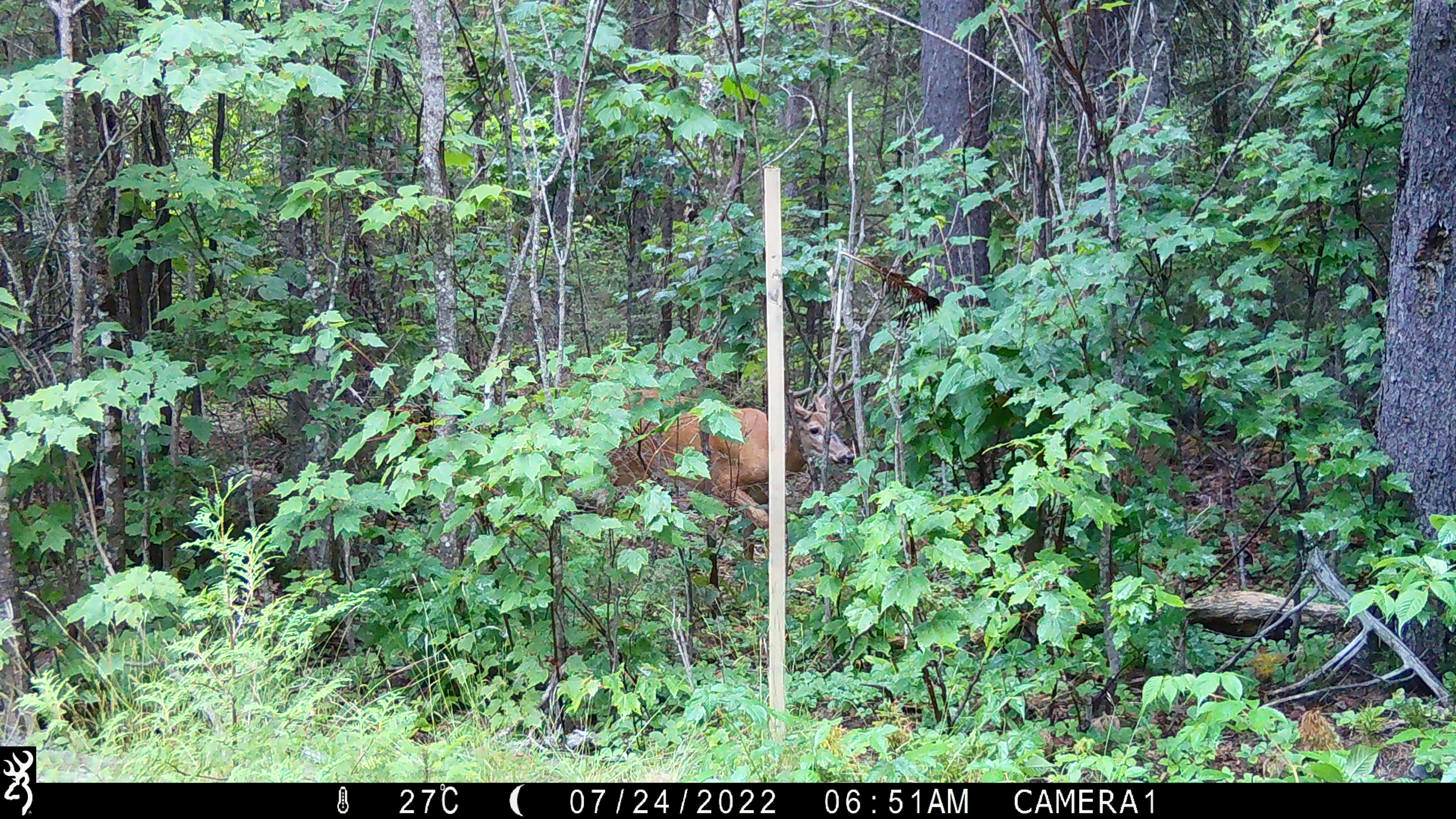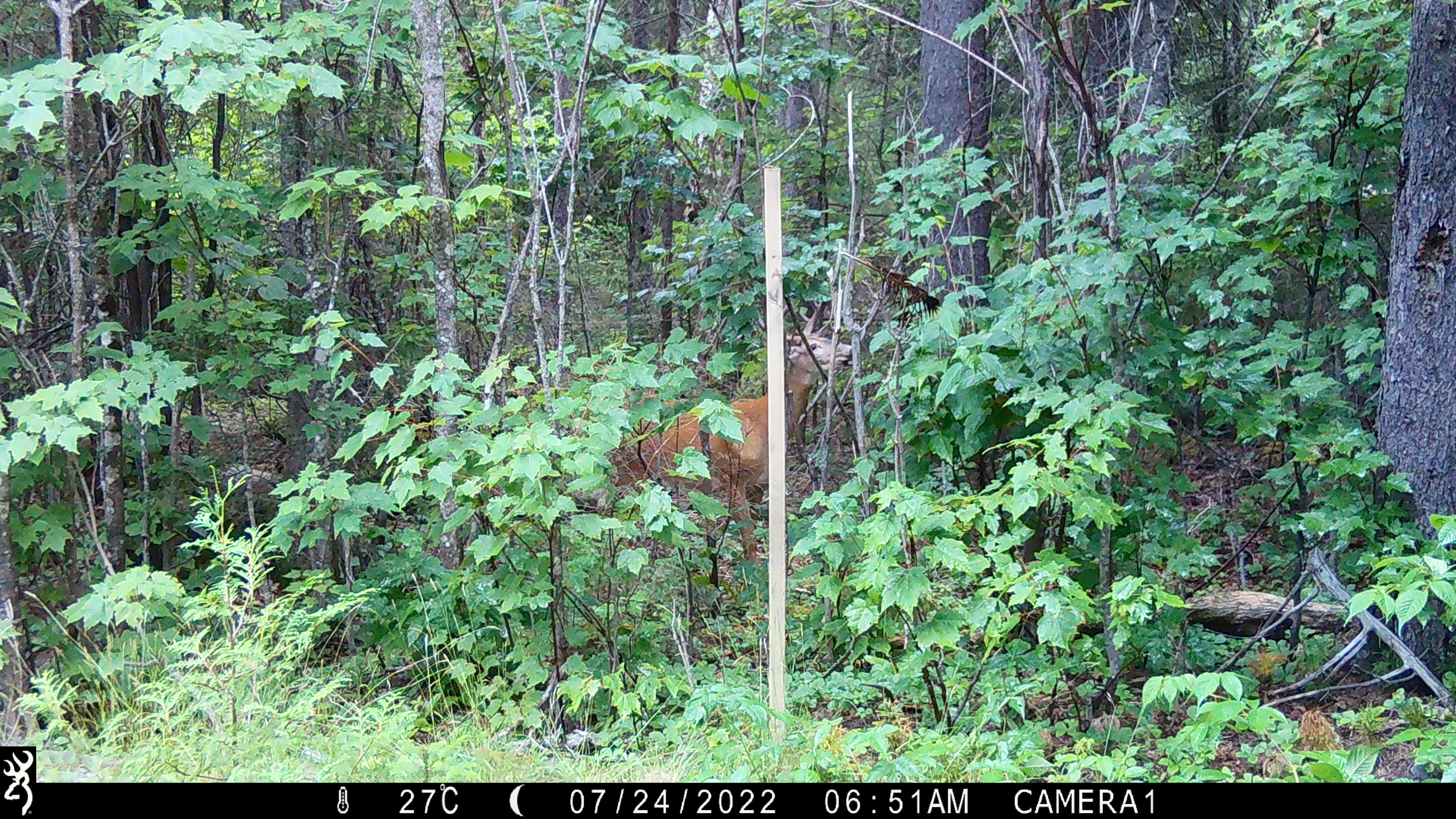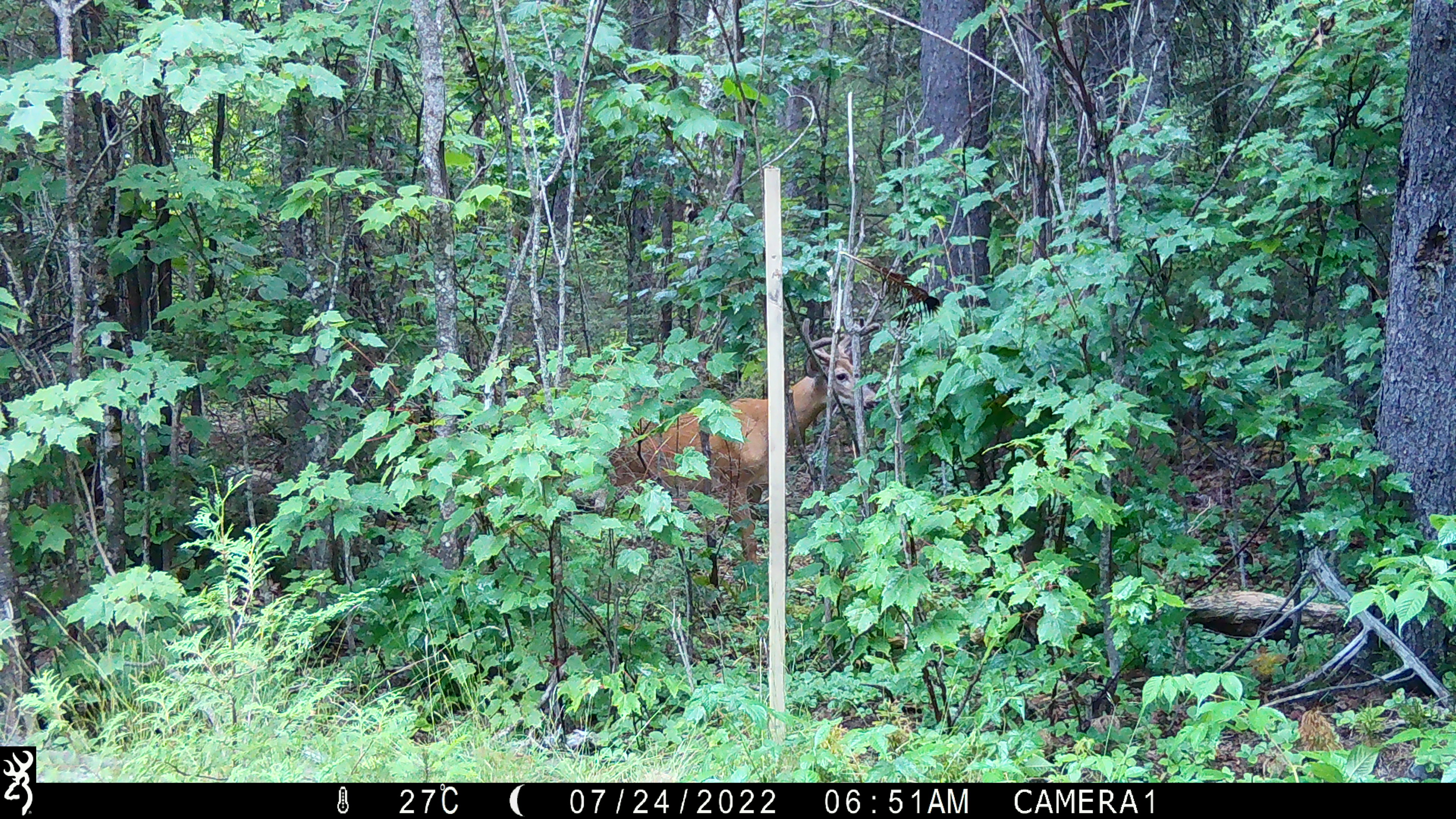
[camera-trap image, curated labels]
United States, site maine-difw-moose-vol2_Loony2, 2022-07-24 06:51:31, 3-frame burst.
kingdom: Animalia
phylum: Chordata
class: Mammalia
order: Artiodactyla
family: Cervidae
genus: Odocoileus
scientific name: Odocoileus virginianus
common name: white-tailed deer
White-tailed deer (Odocoileus virginianus).